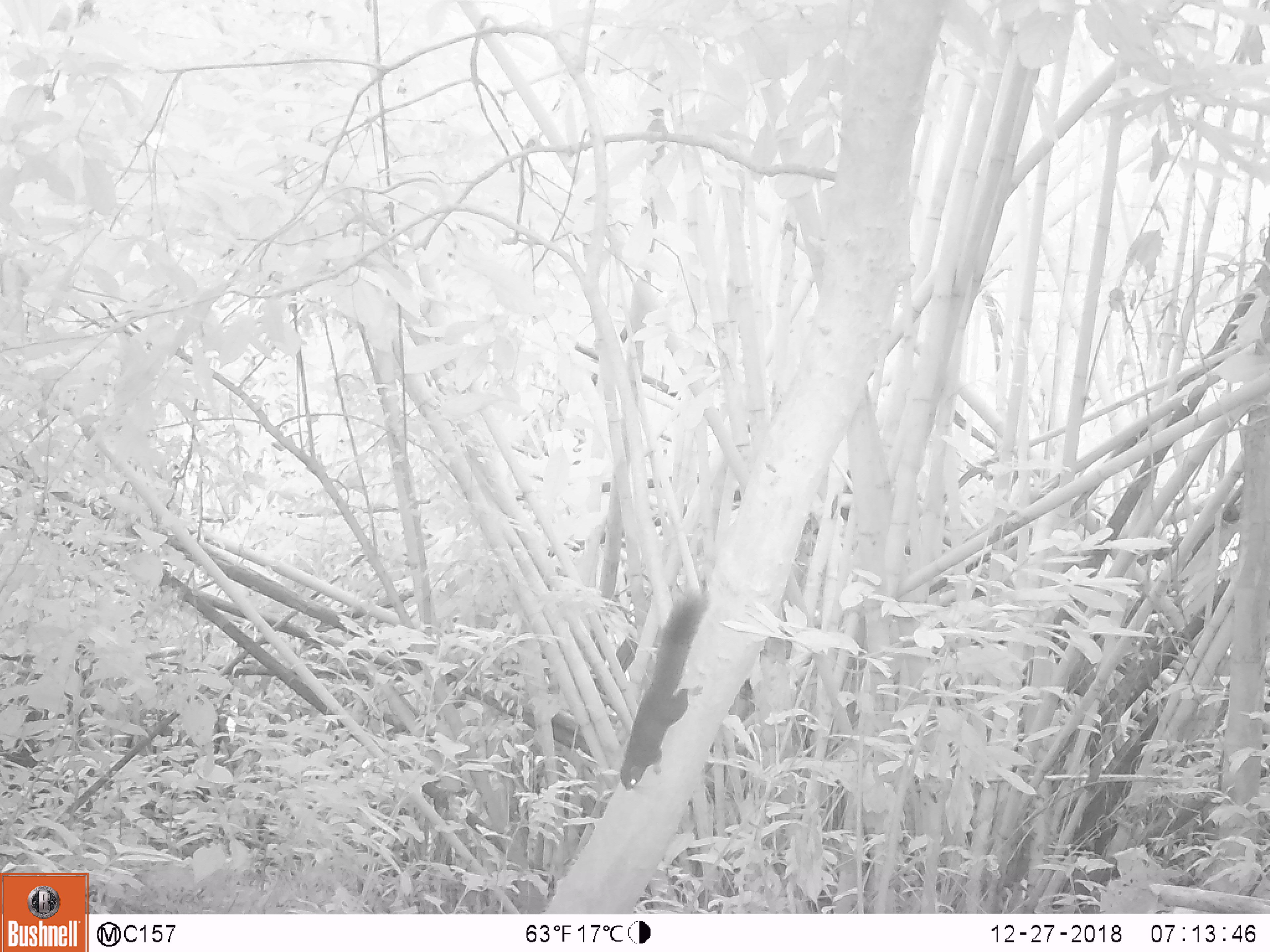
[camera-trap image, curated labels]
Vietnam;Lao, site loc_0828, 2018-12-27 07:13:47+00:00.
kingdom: Animalia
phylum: Chordata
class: Mammalia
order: Rodentia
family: Sciuridae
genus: Sciurus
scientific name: Sciurus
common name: squirrel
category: unidentified squirrel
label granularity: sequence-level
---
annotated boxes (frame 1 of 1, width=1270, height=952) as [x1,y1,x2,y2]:
unidentified squirrel: [619,593,709,791]